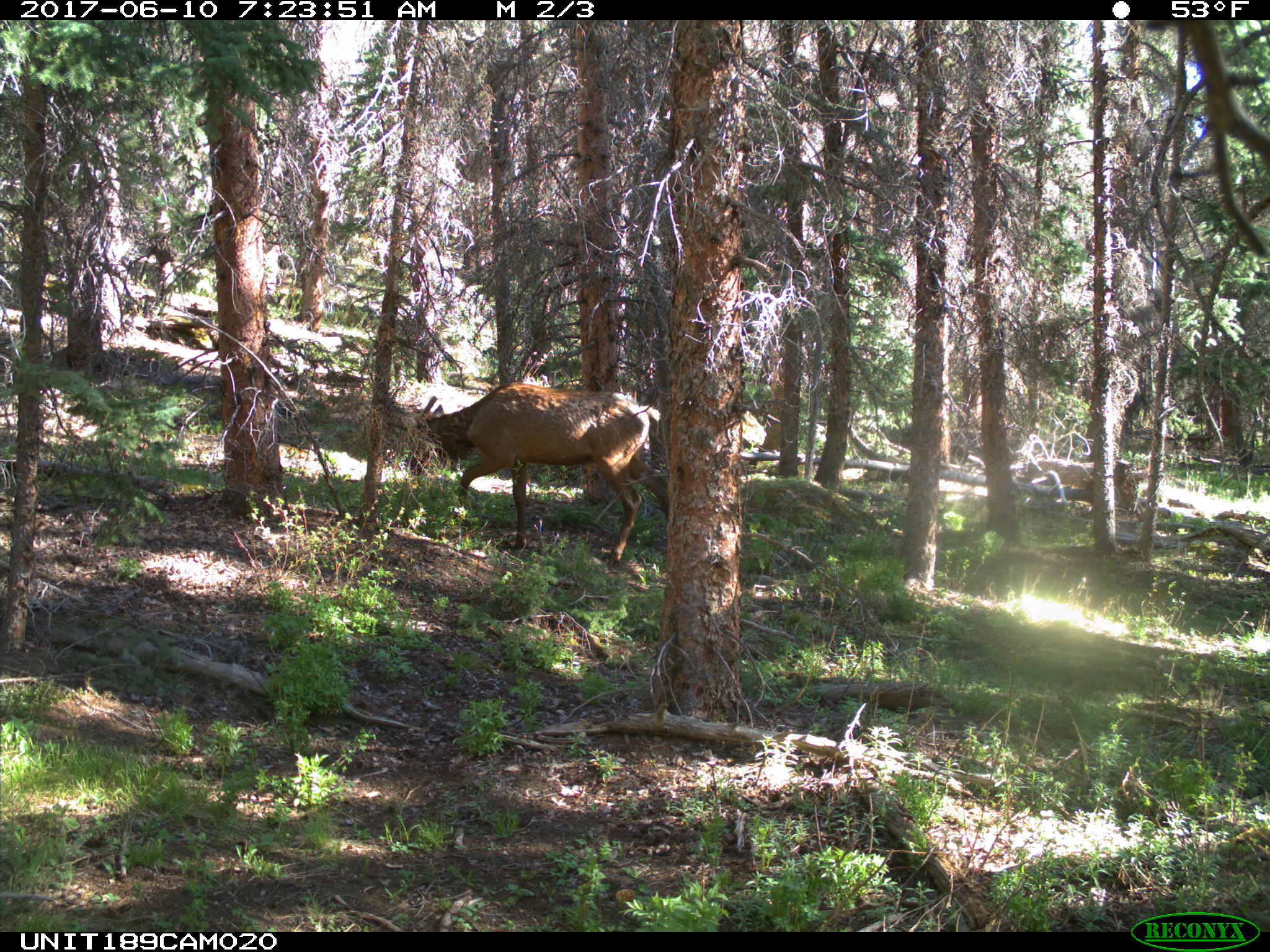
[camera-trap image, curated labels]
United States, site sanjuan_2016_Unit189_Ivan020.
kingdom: Animalia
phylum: Chordata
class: Mammalia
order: Artiodactyla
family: Cervidae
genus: Cervus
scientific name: Cervus elaphus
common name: red deer